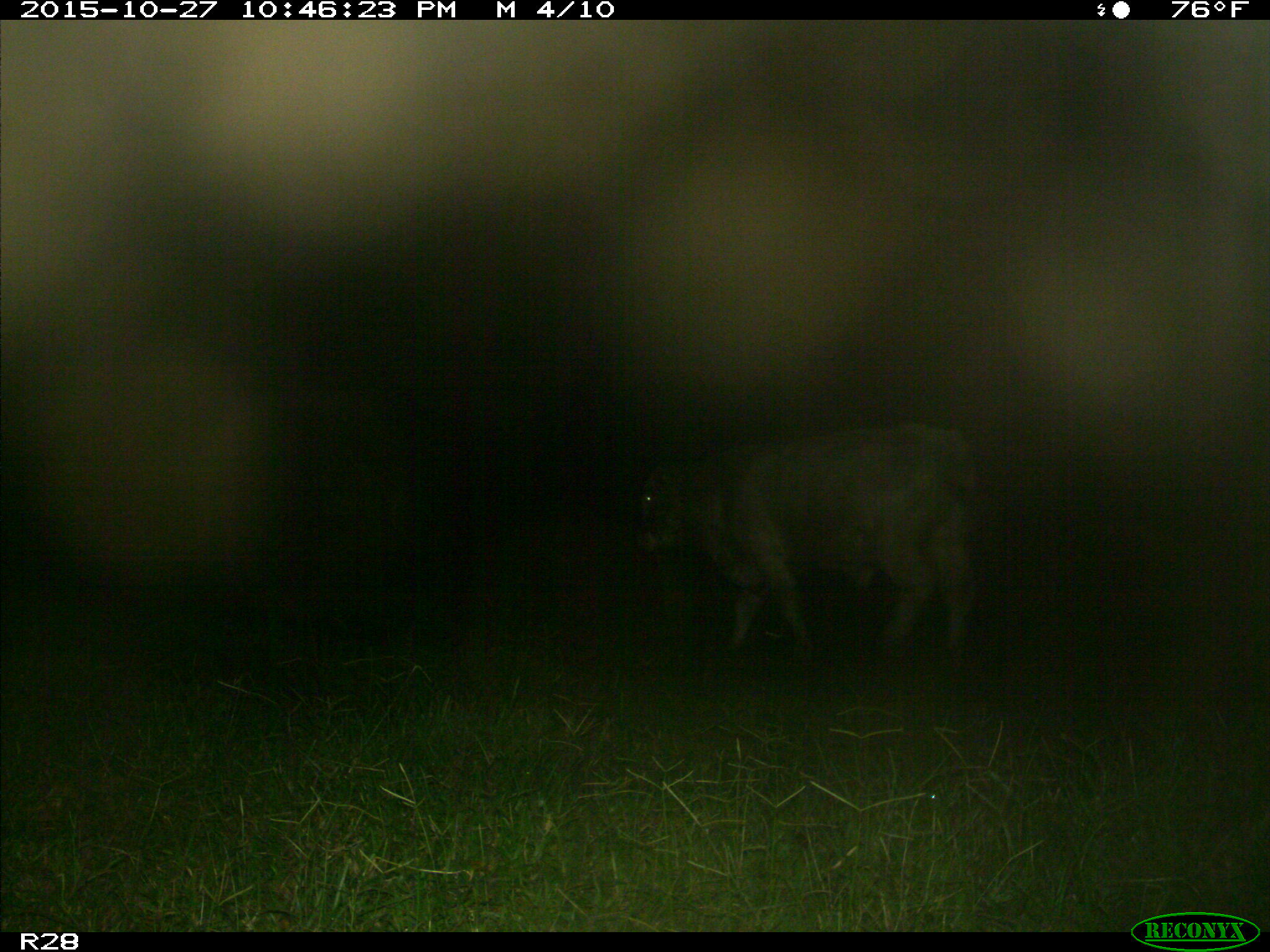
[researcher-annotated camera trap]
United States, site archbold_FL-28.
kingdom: Animalia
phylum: Chordata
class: Mammalia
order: Artiodactyla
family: Bovidae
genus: Bos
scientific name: Bos taurus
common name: domestic cow